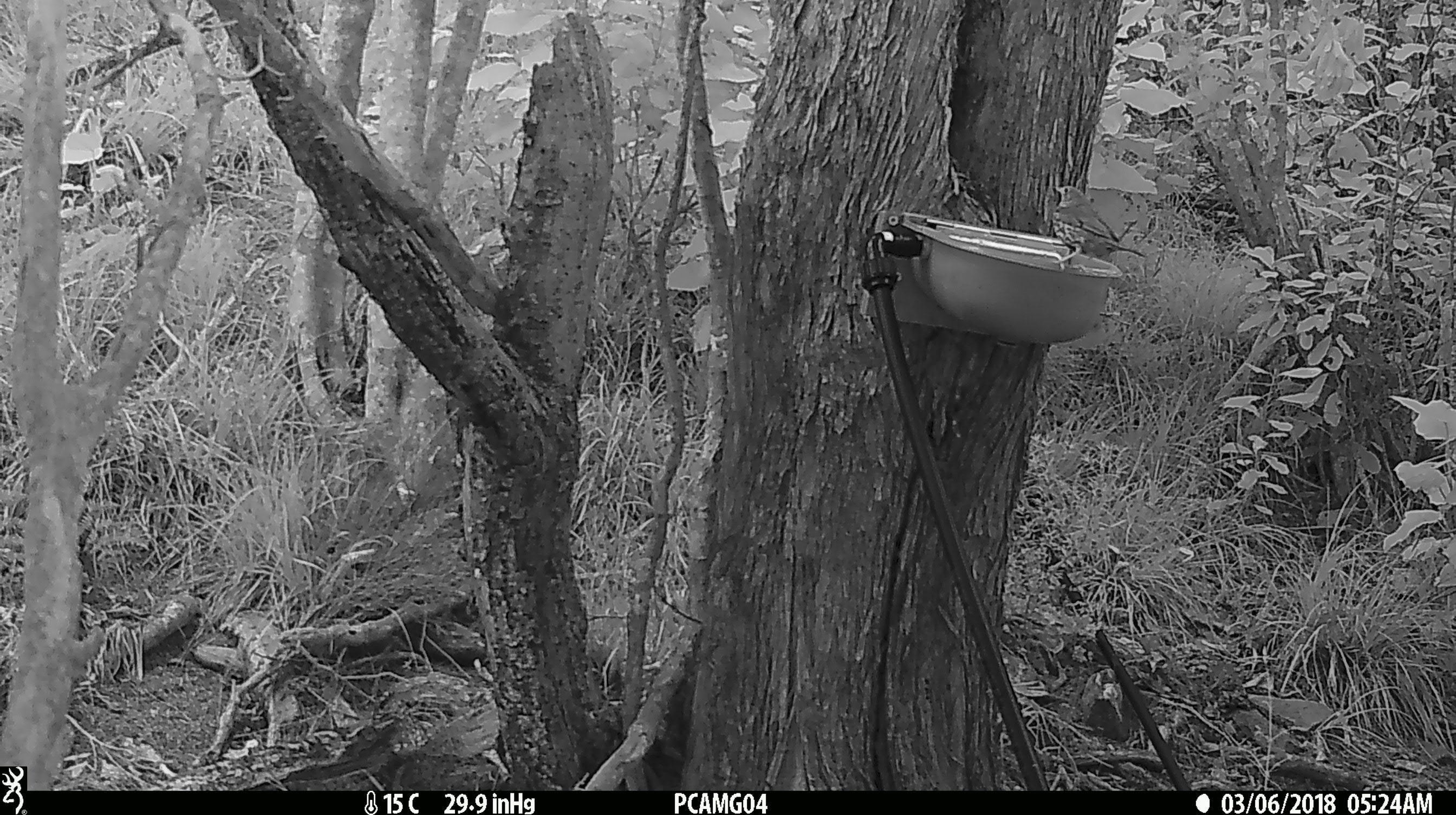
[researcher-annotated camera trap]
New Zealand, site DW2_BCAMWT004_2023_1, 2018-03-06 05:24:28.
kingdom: Animalia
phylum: Chordata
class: Aves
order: Passeriformes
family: Turdidae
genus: Turdus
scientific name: Turdus philomelos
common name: song thrush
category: thrush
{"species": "thrush (song thrush) (Turdus philomelos)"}